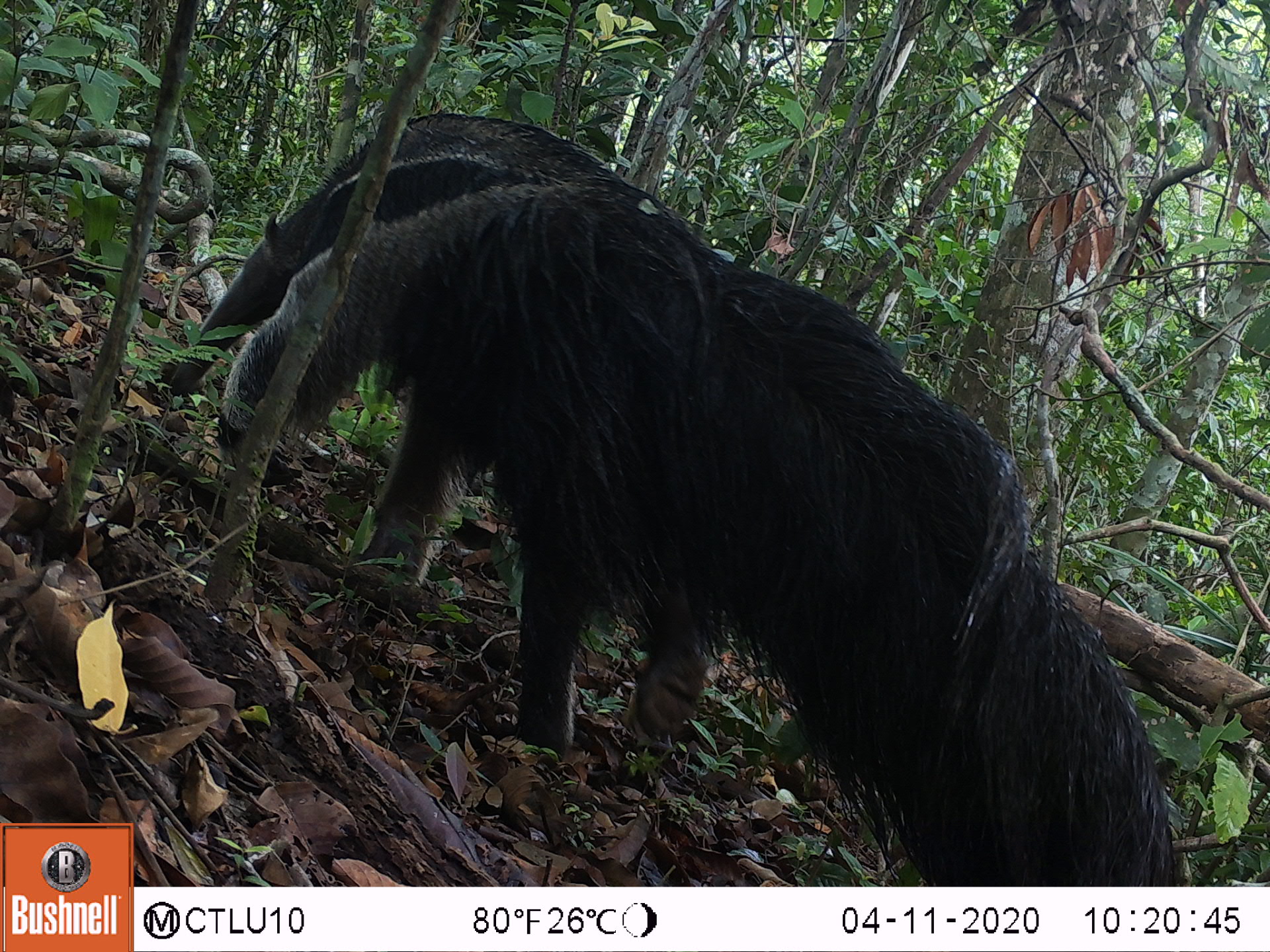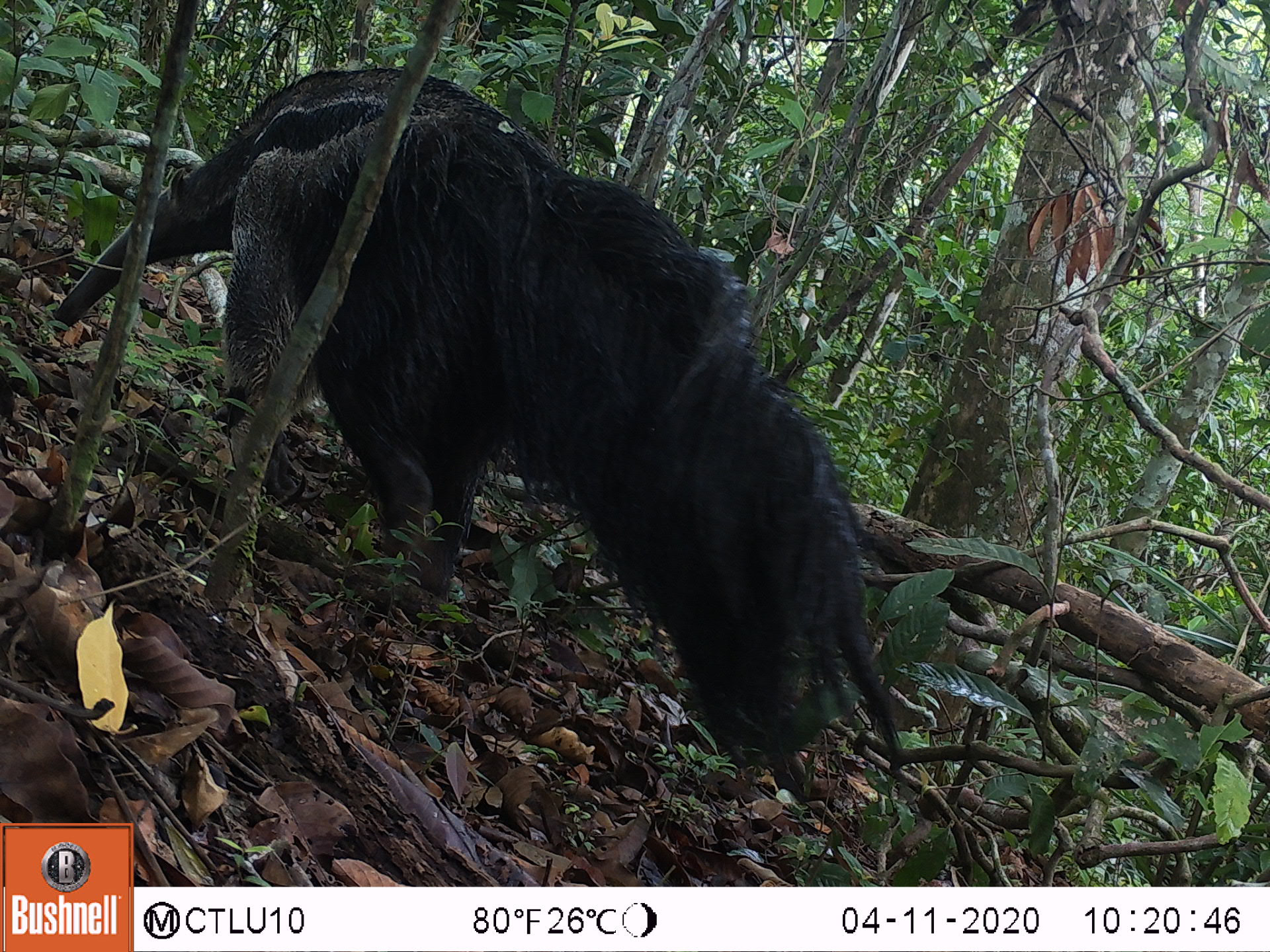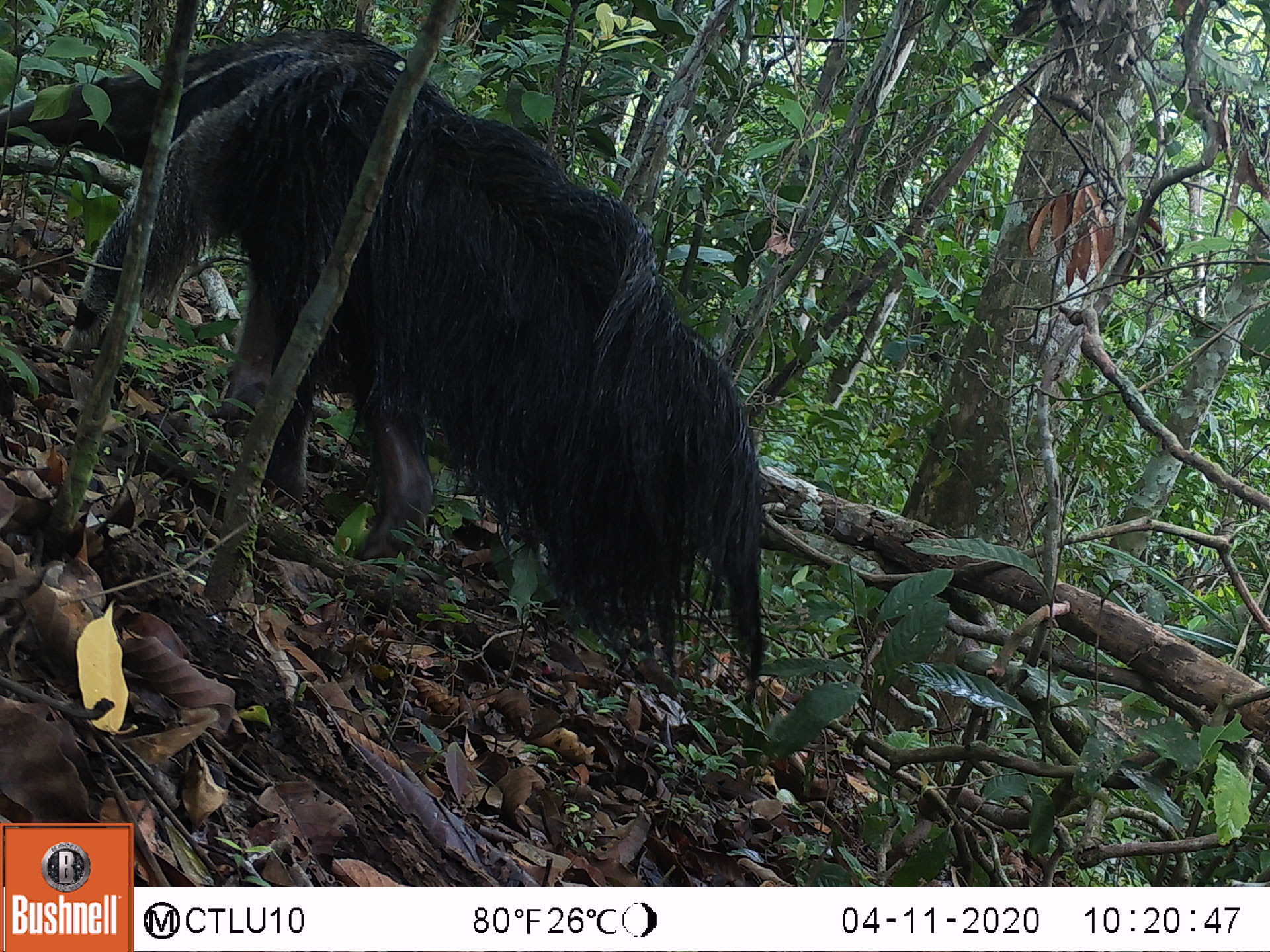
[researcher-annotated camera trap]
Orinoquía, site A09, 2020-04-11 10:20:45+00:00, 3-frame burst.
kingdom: Animalia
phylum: Chordata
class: Mammalia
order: Pilosa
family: Myrmecophagidae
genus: Myrmecophaga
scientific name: Myrmecophaga tridactyla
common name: giant anteater